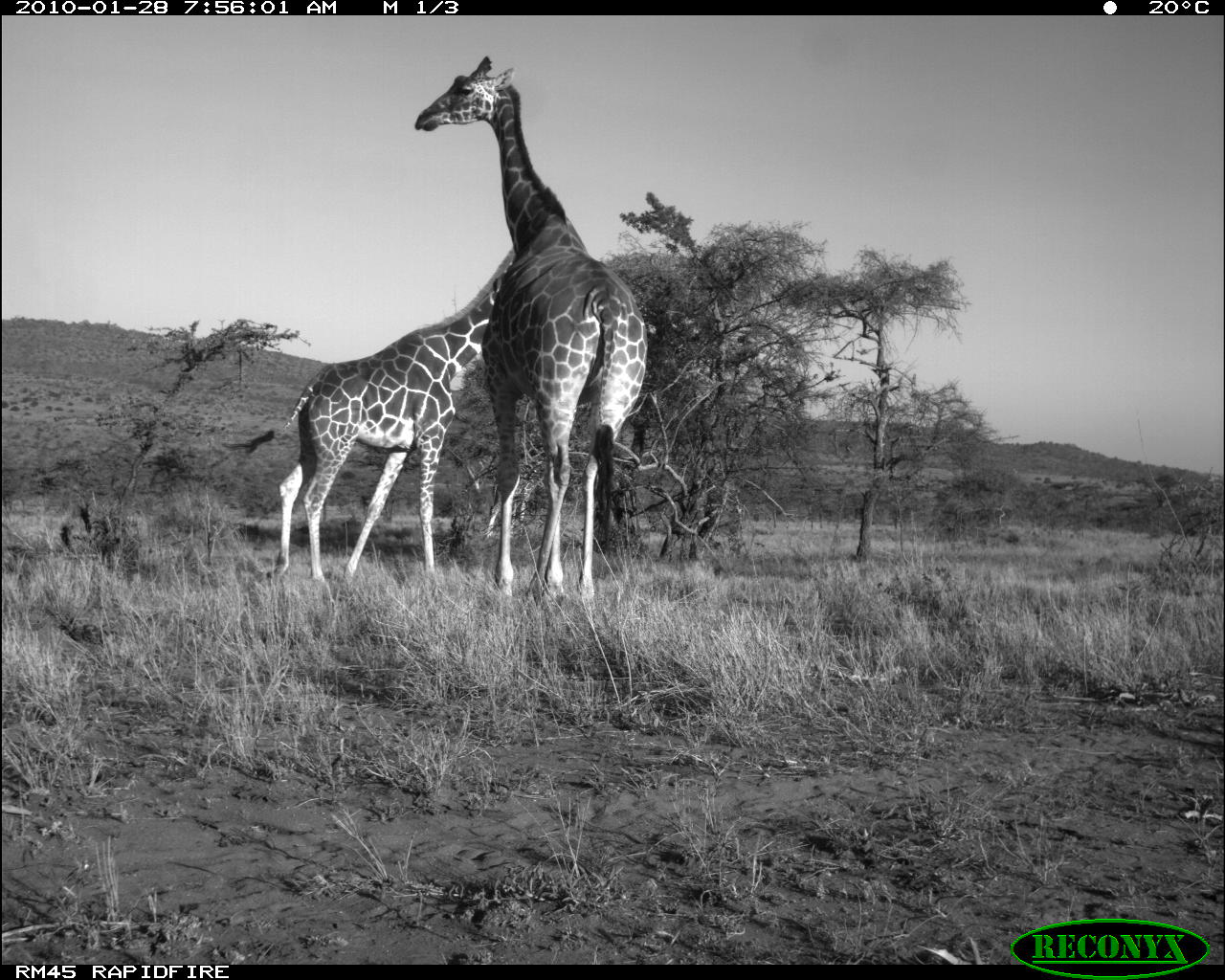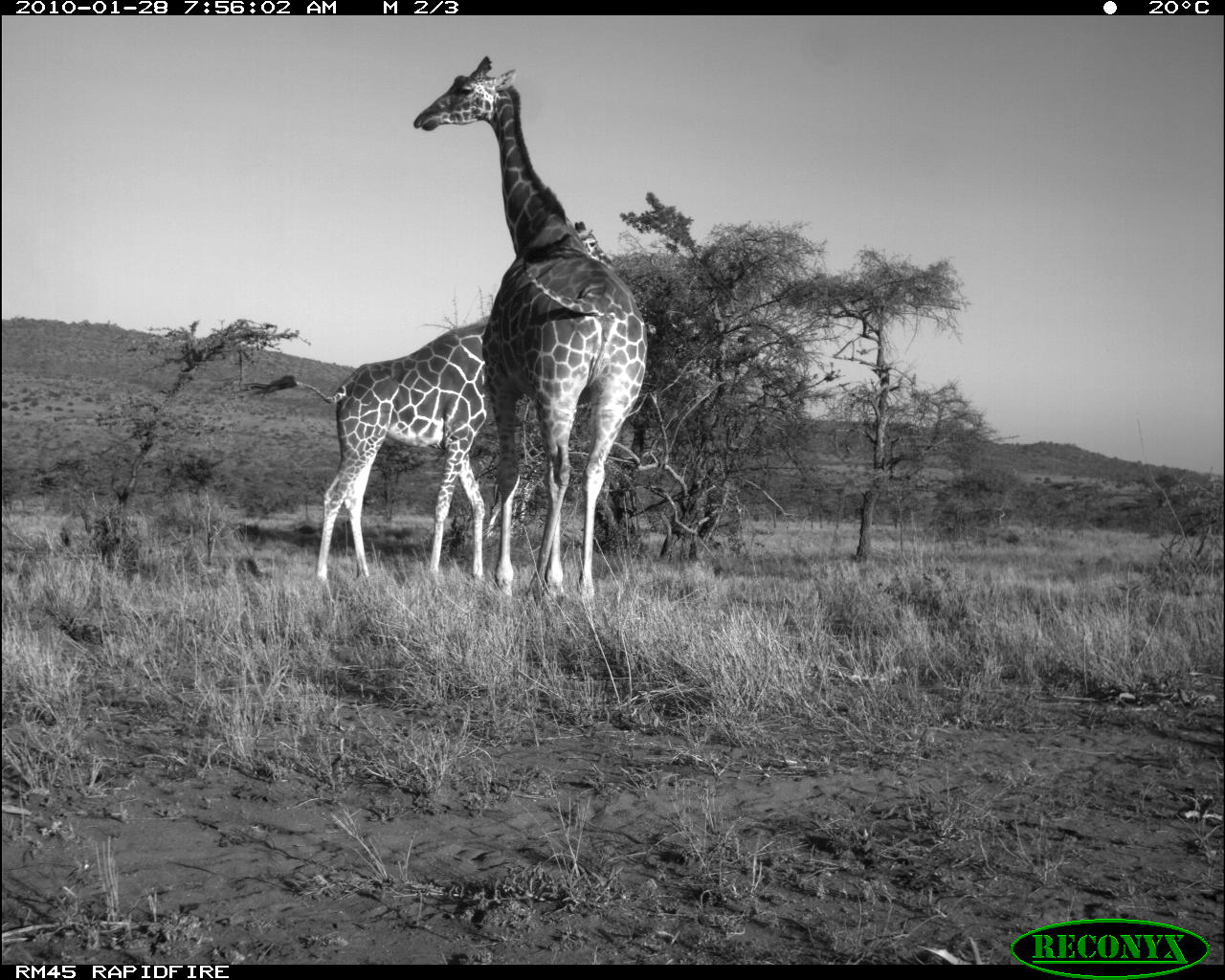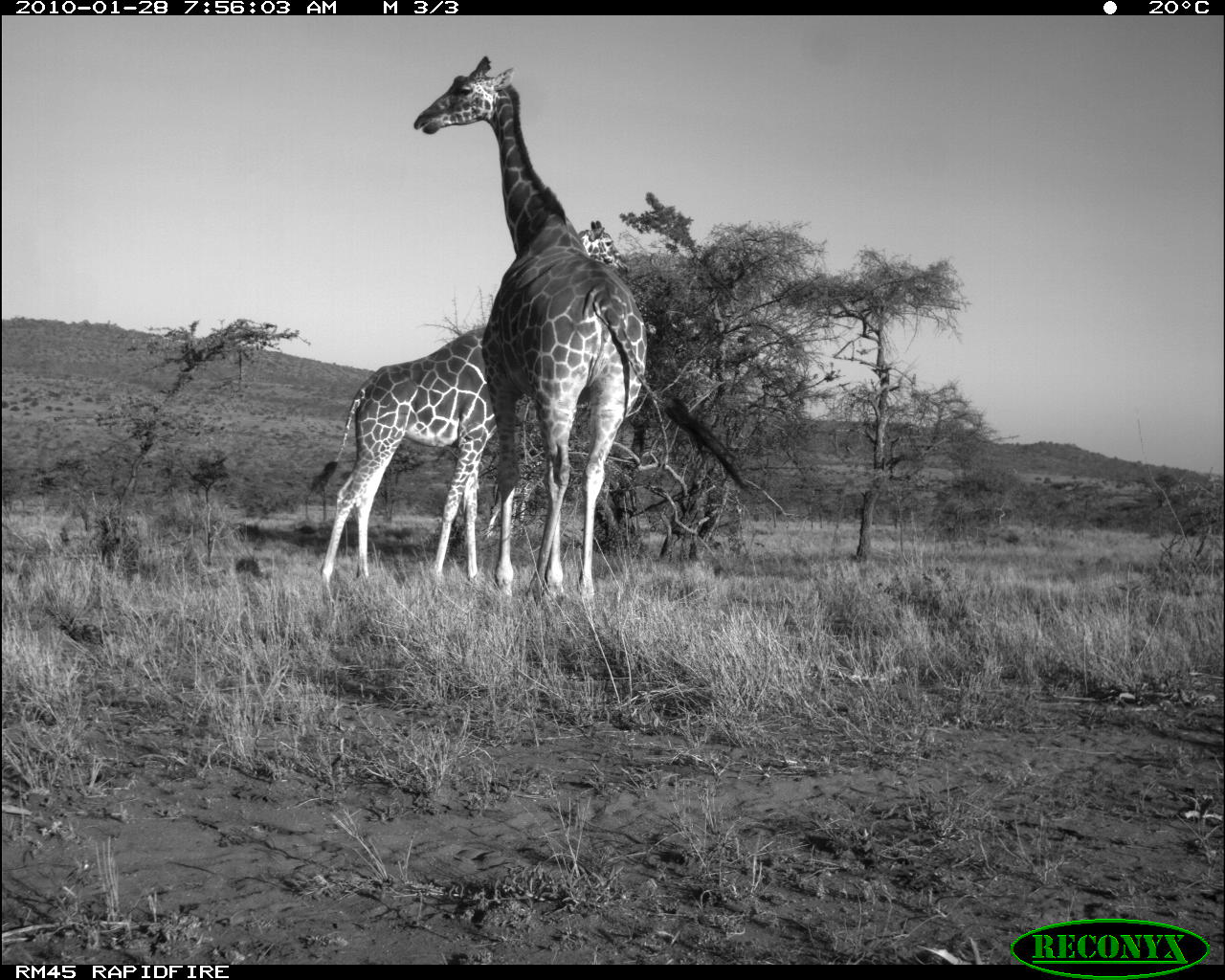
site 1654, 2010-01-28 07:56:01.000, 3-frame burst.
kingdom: Animalia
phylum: Chordata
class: Mammalia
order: Artiodactyla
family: Giraffidae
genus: Giraffa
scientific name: Giraffa camelopardalis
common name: giraffe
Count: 3.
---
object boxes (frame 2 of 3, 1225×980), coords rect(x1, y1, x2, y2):
giraffa camelopardalis: rect(243, 219, 617, 581); rect(412, 55, 649, 599)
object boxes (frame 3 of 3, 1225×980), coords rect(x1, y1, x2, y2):
giraffa camelopardalis: rect(412, 55, 751, 599); rect(305, 217, 635, 588)